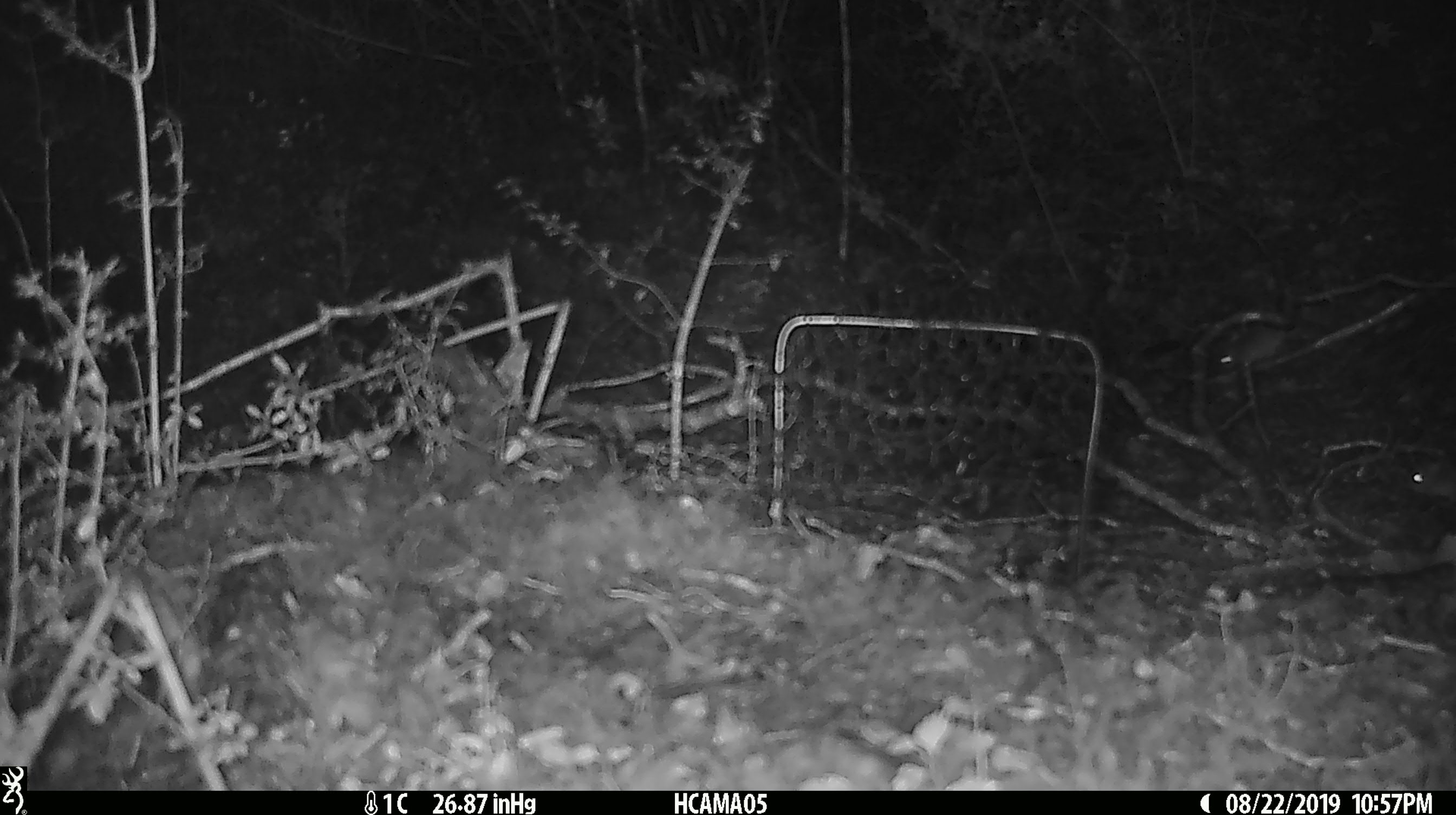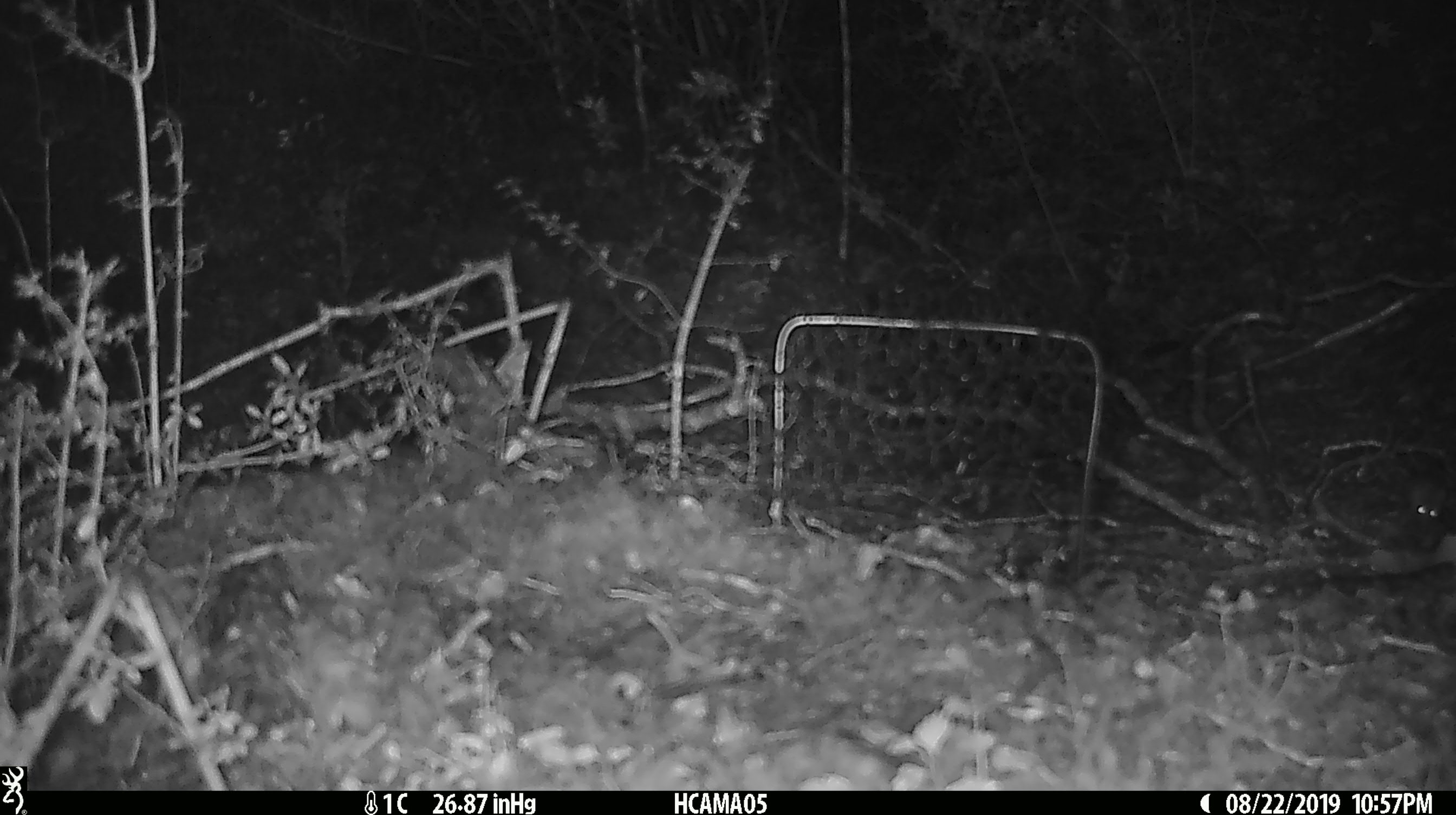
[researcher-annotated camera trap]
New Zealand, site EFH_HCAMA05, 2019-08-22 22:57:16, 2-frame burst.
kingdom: Animalia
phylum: Chordata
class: Mammalia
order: Rodentia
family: Muridae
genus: Mus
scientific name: Mus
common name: mouse